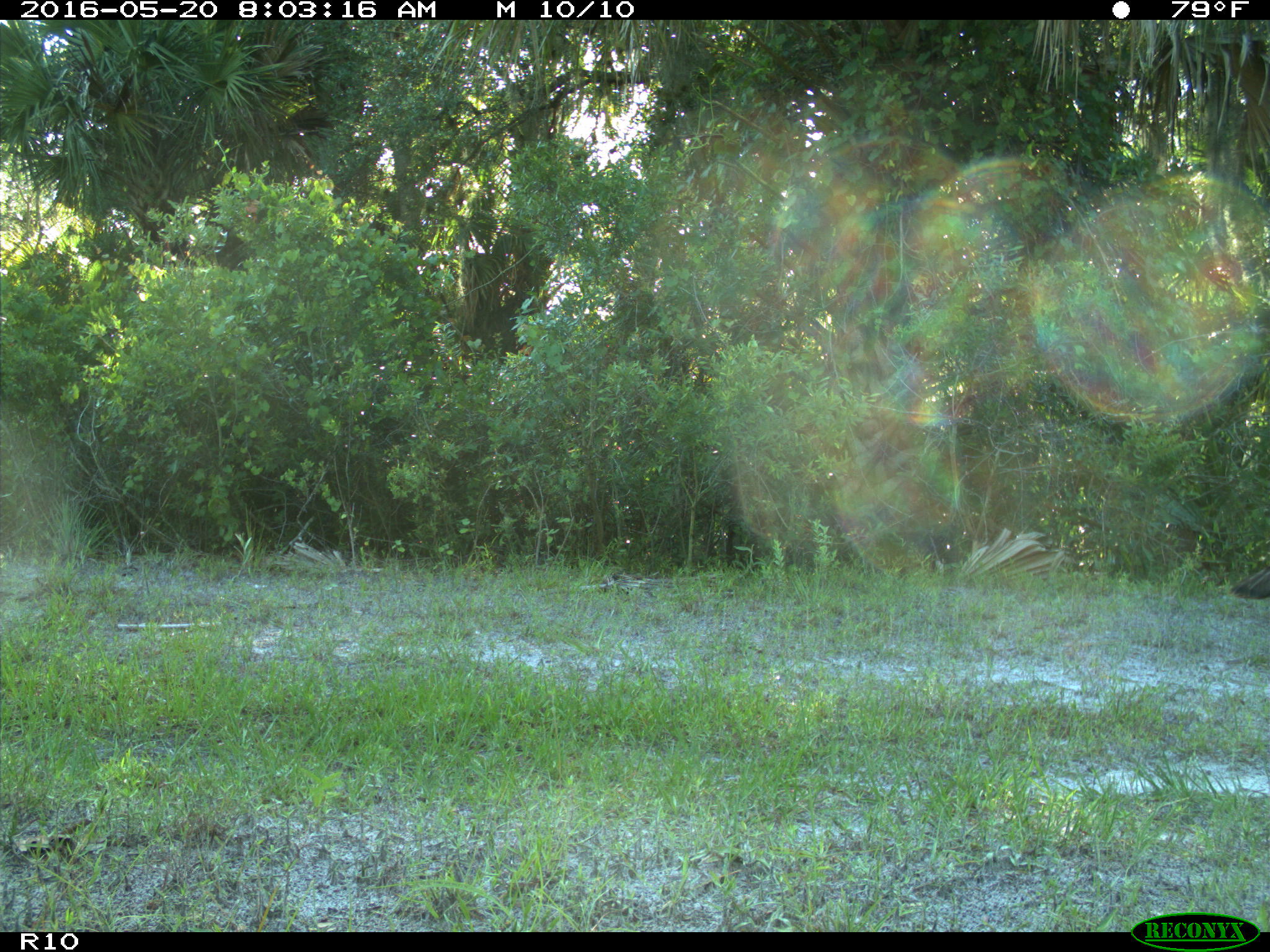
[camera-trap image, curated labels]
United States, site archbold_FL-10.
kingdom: Animalia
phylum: Chordata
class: Aves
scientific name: Aves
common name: birds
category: unidentified bird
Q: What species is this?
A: Unidentified bird (birds) (Aves).